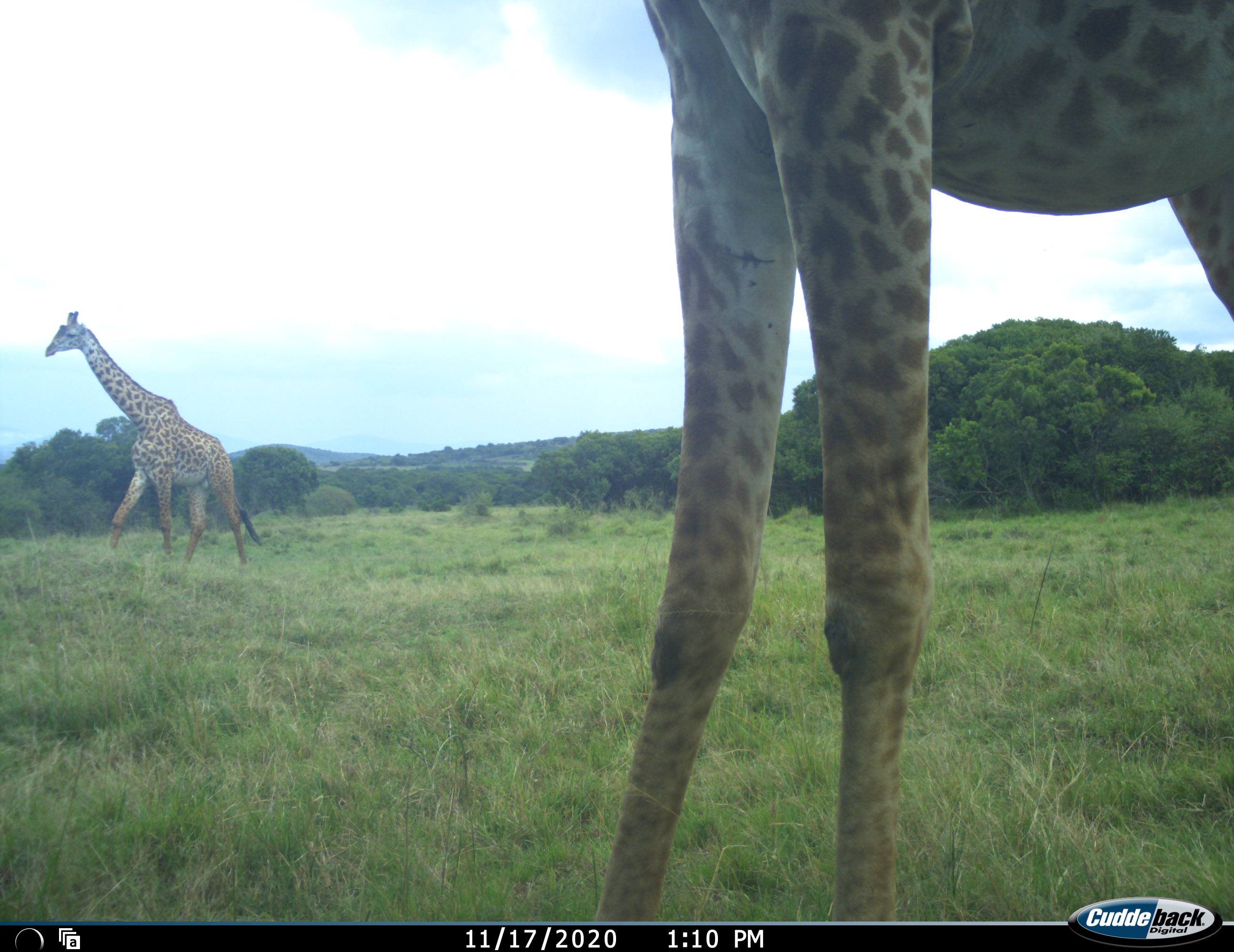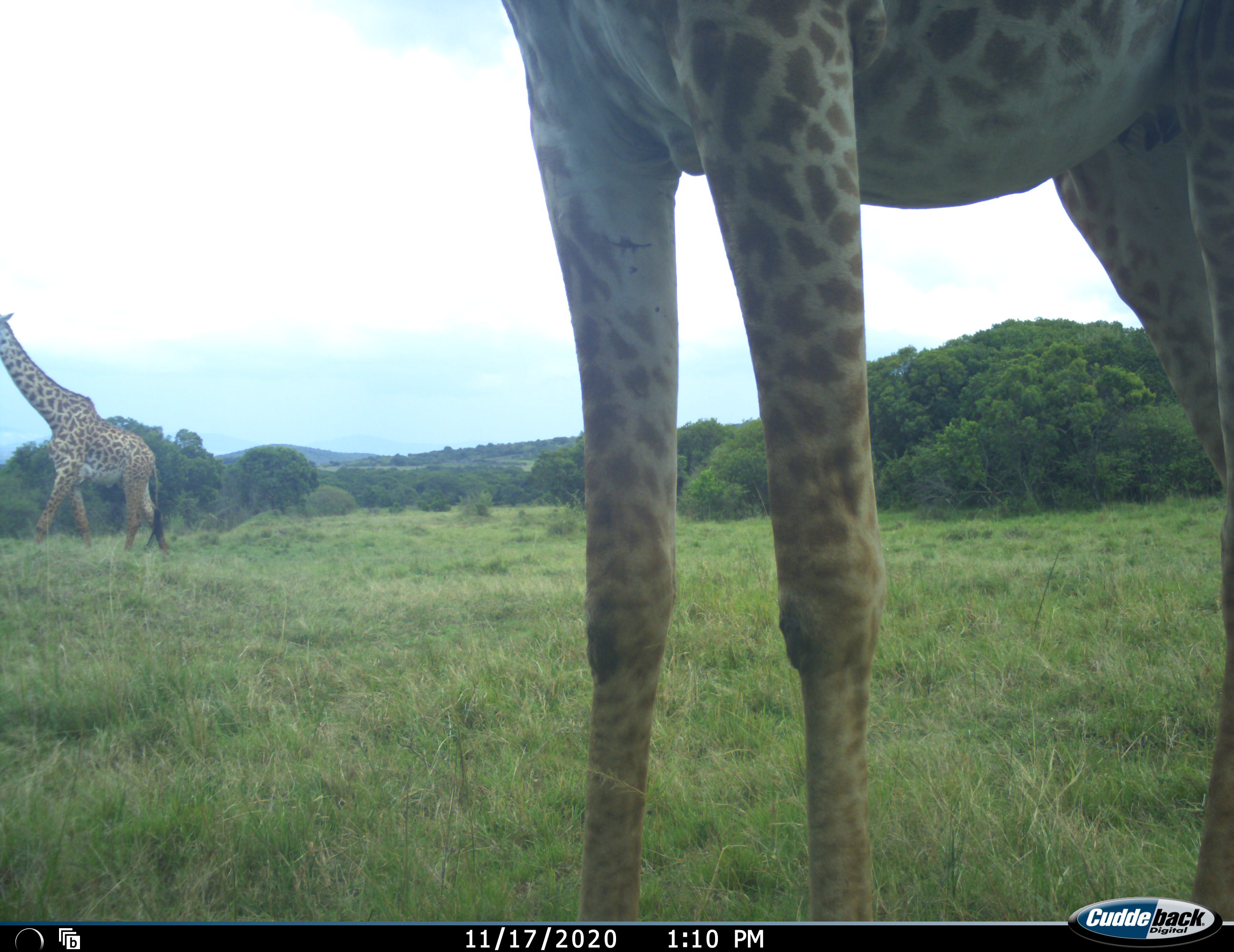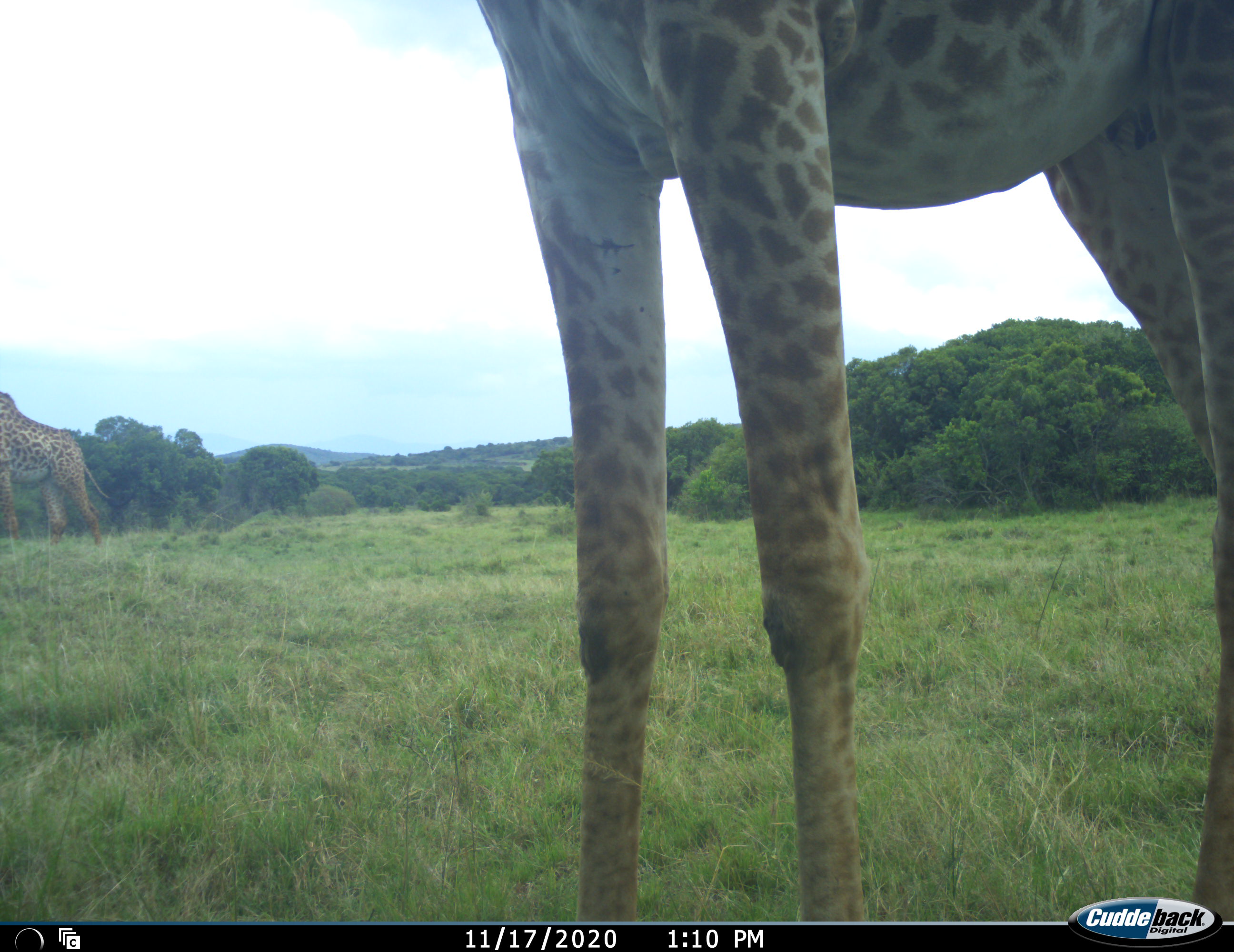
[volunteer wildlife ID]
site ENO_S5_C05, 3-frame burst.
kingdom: Animalia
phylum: Chordata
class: Mammalia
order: Artiodactyla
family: Giraffidae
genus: Giraffa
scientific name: Giraffa camelopardalis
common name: giraffe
Giraffe (Giraffa camelopardalis), count 2. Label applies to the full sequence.